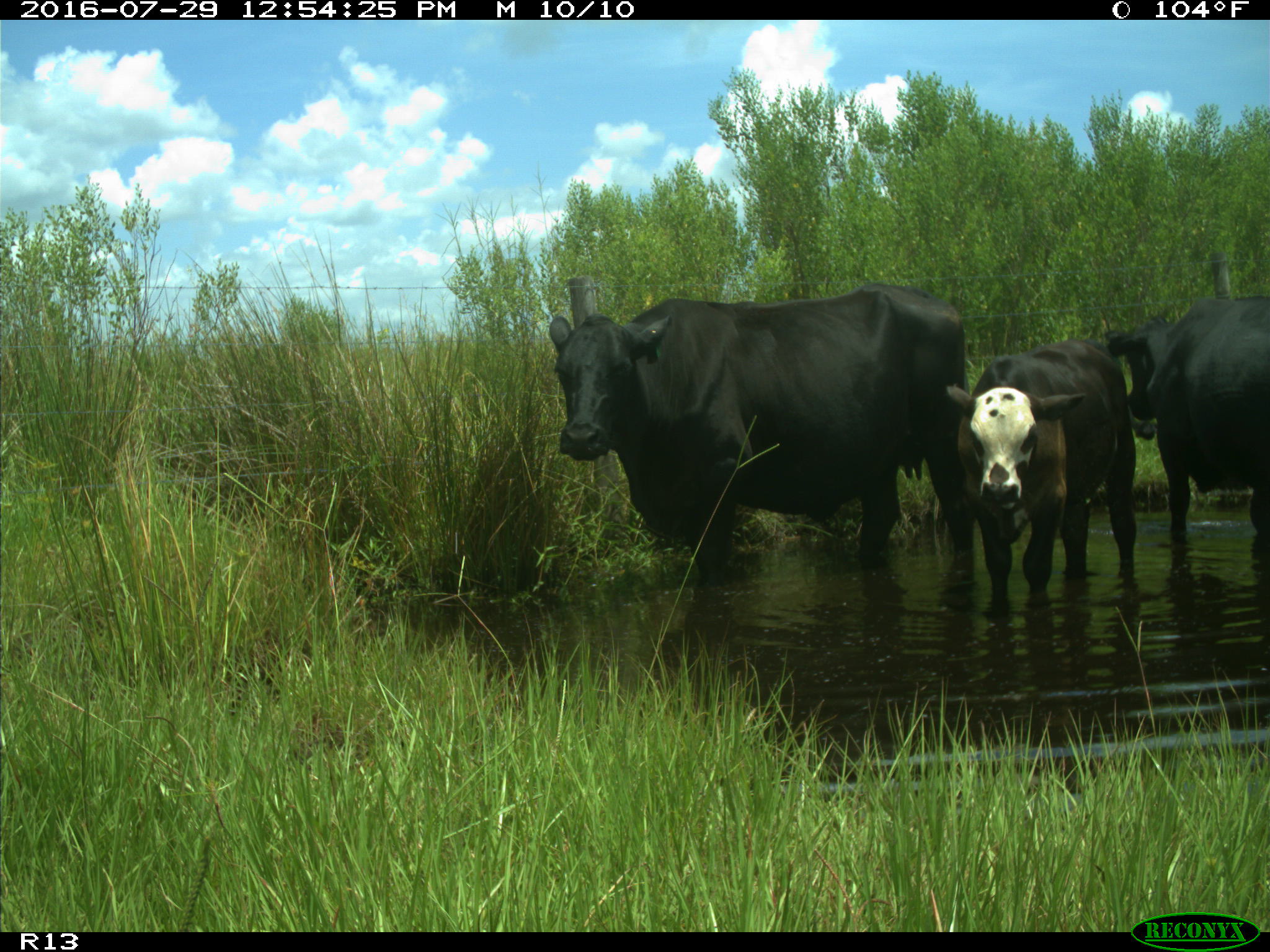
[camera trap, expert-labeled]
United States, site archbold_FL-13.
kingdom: Animalia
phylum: Chordata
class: Mammalia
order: Artiodactyla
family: Bovidae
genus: Bos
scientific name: Bos taurus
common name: domestic cow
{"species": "Bos taurus (domestic cow)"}